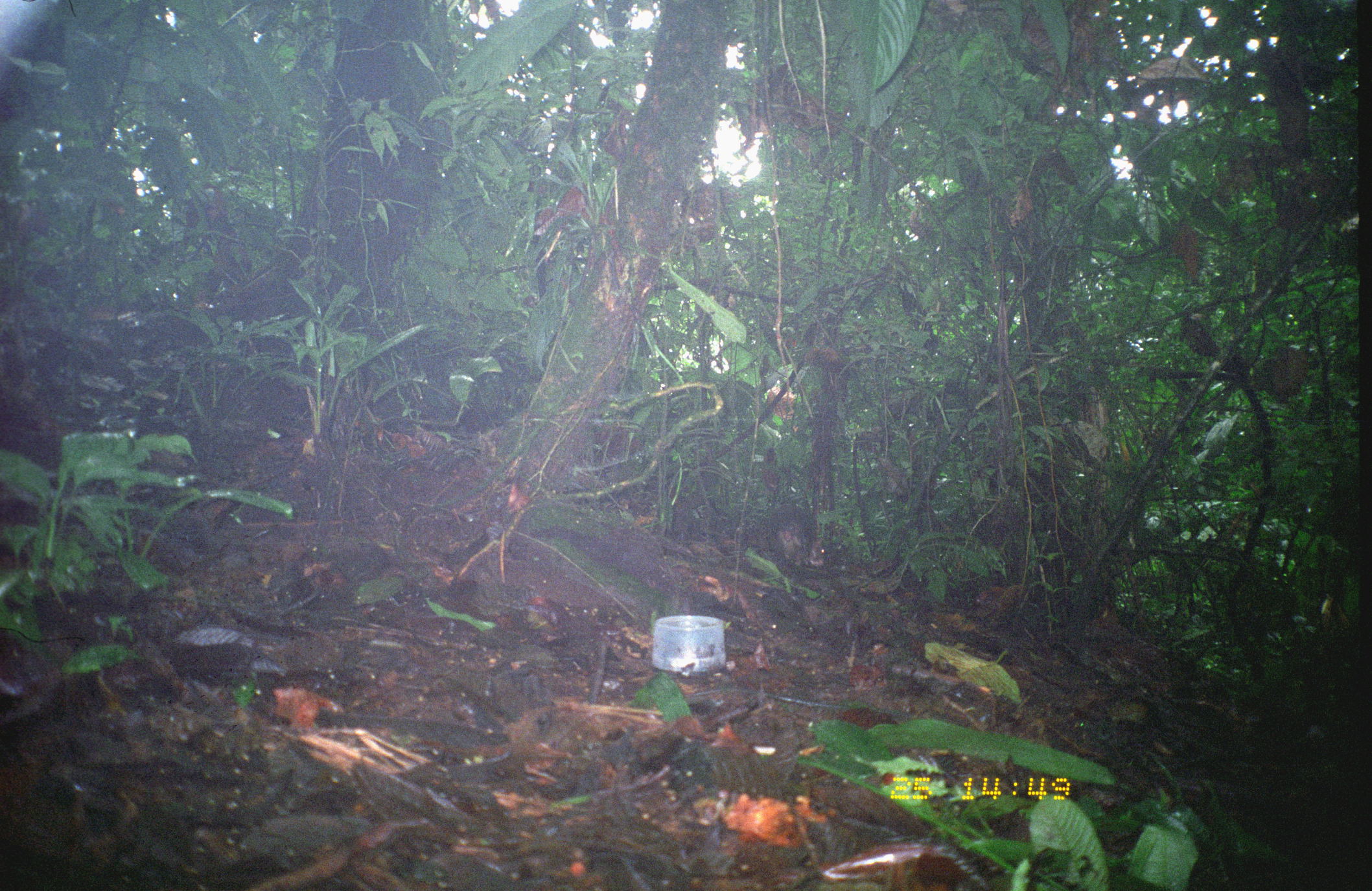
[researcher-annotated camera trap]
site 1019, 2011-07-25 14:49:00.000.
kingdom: Animalia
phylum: Chordata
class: Mammalia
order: Rodentia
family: Dasyproctidae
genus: Dasyprocta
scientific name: Dasyprocta punctata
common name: central american agouti